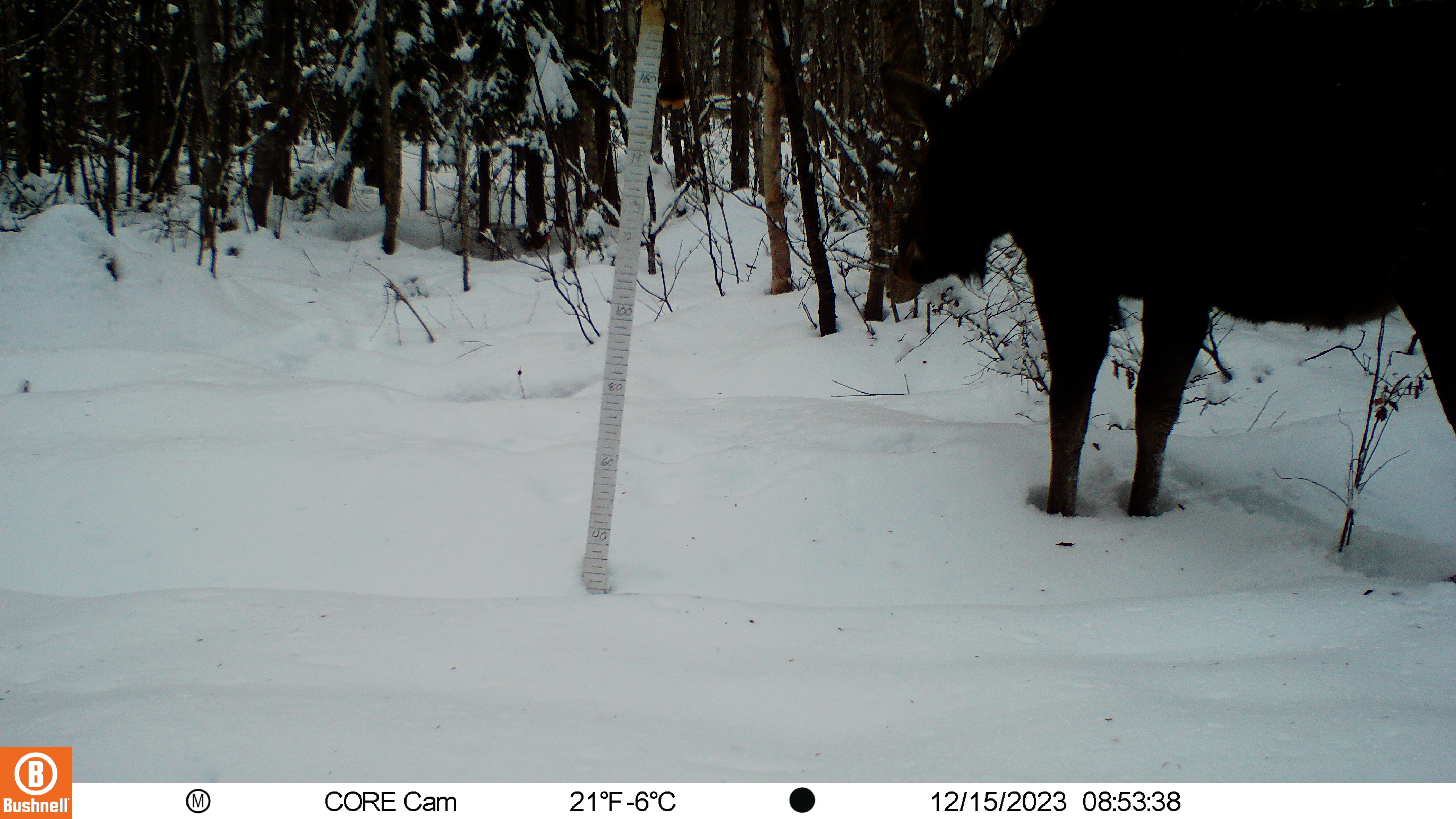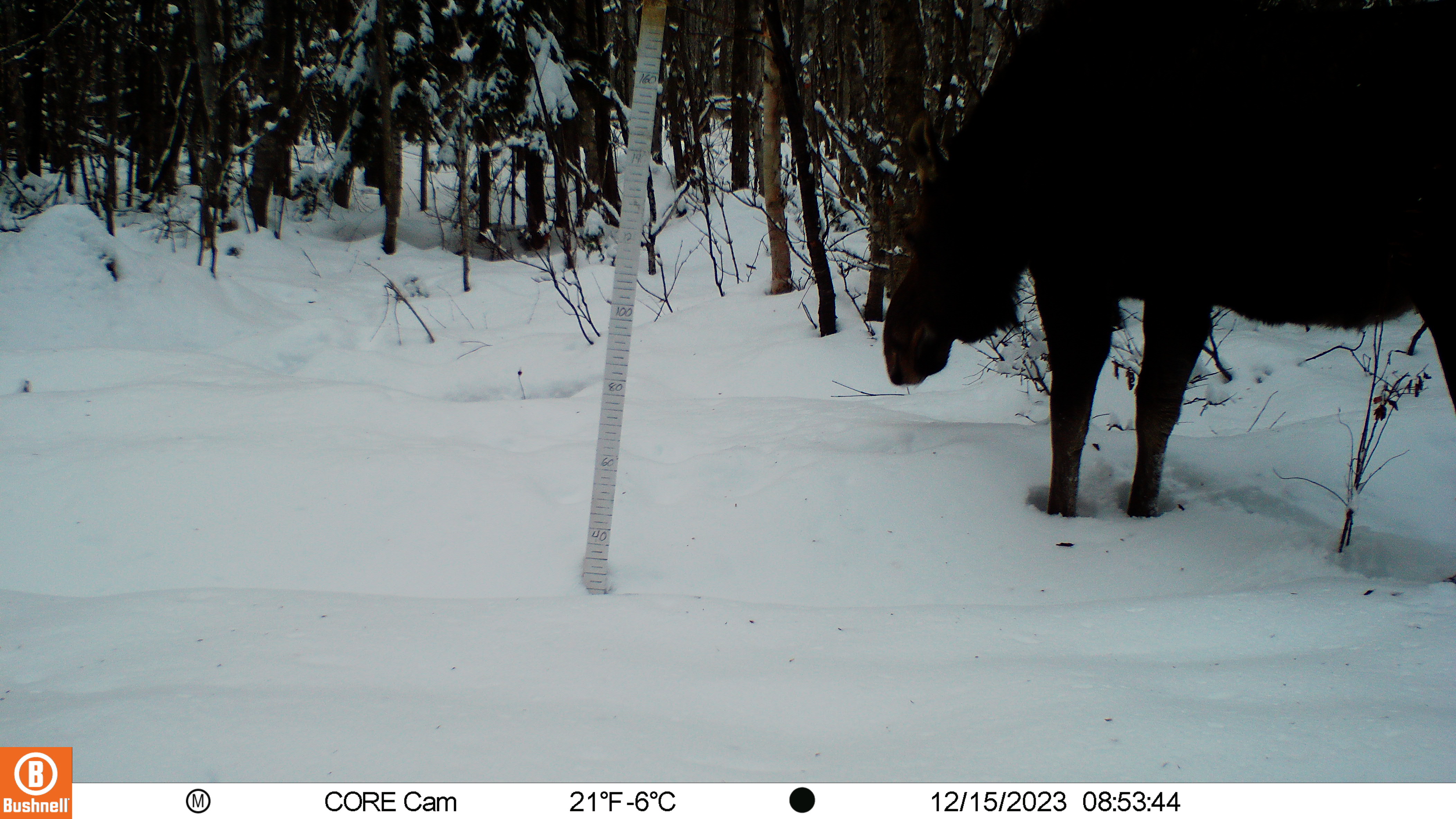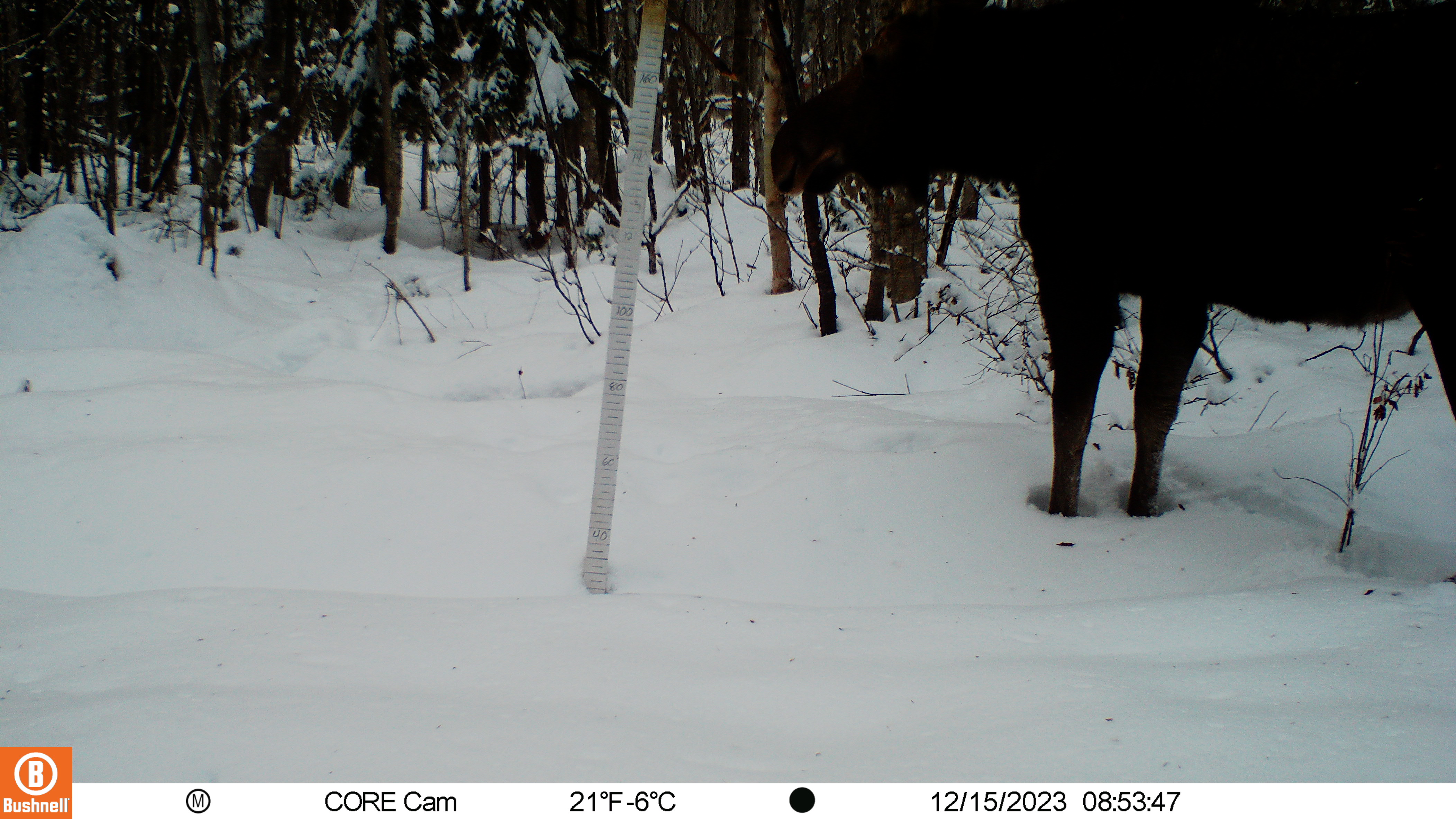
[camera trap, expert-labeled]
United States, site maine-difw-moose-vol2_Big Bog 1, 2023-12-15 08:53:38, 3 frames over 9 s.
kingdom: Animalia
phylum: Chordata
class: Mammalia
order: Artiodactyla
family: Cervidae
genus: Alces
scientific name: Alces alces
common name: moose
Moose (Alces alces).